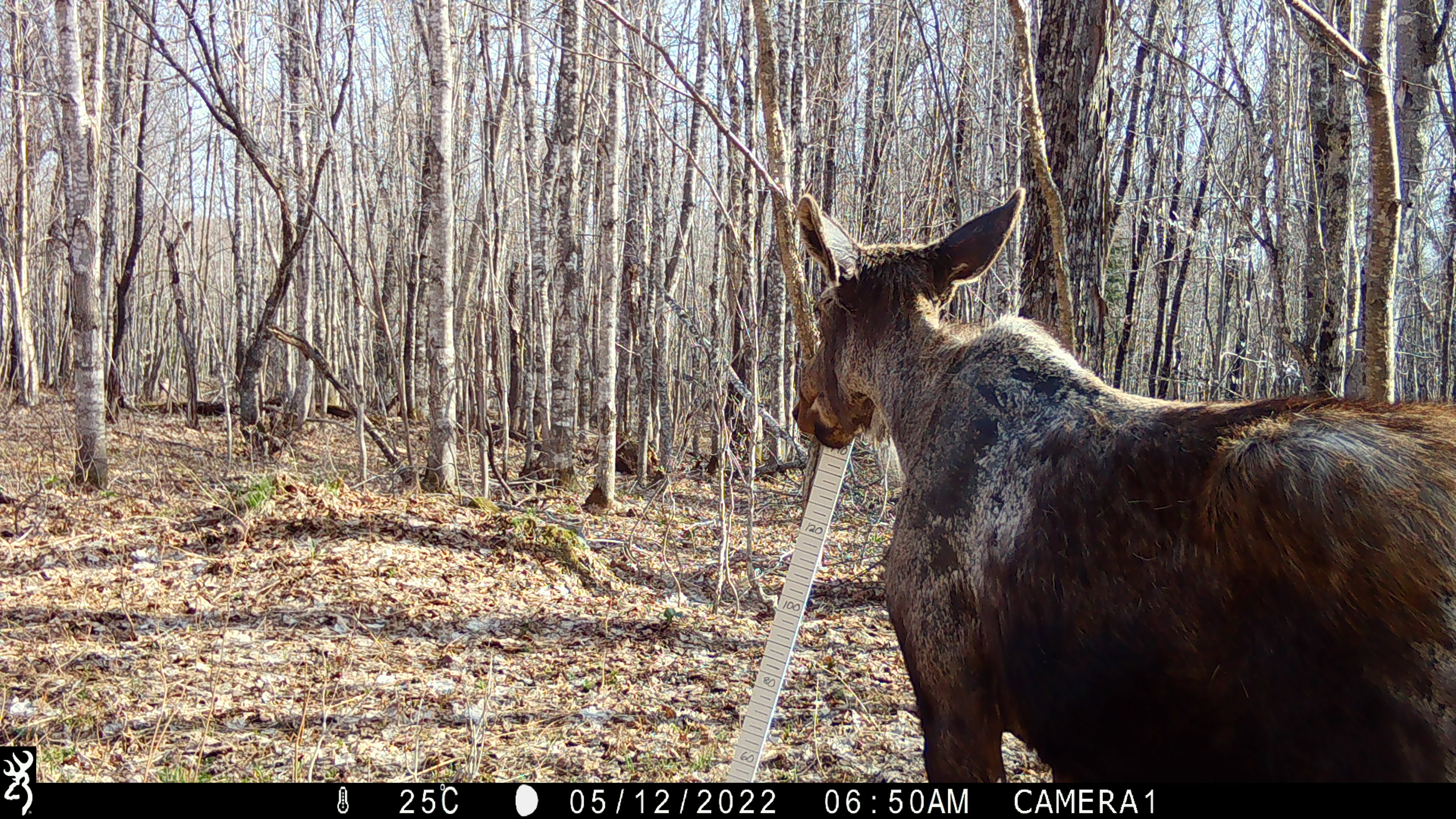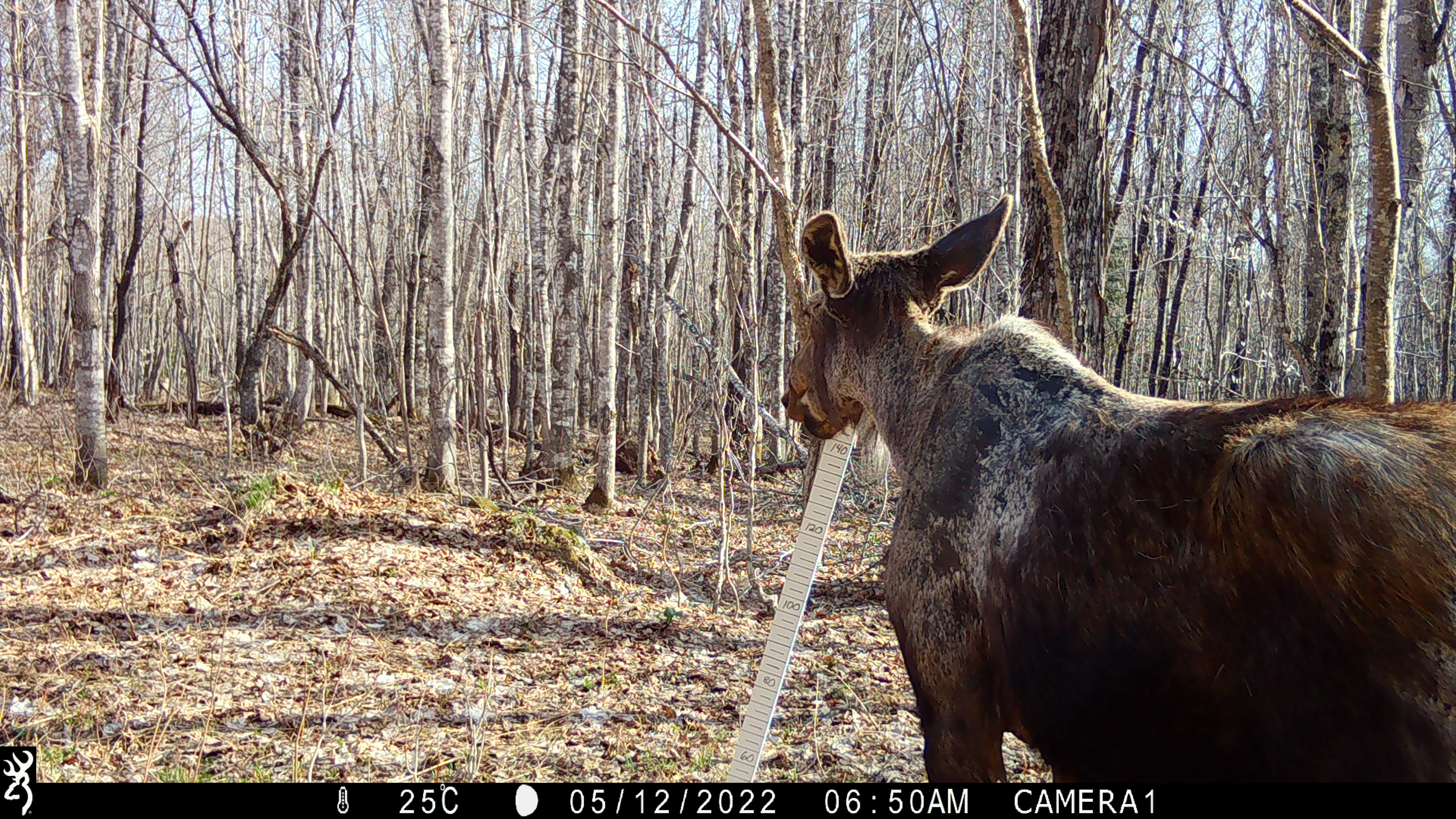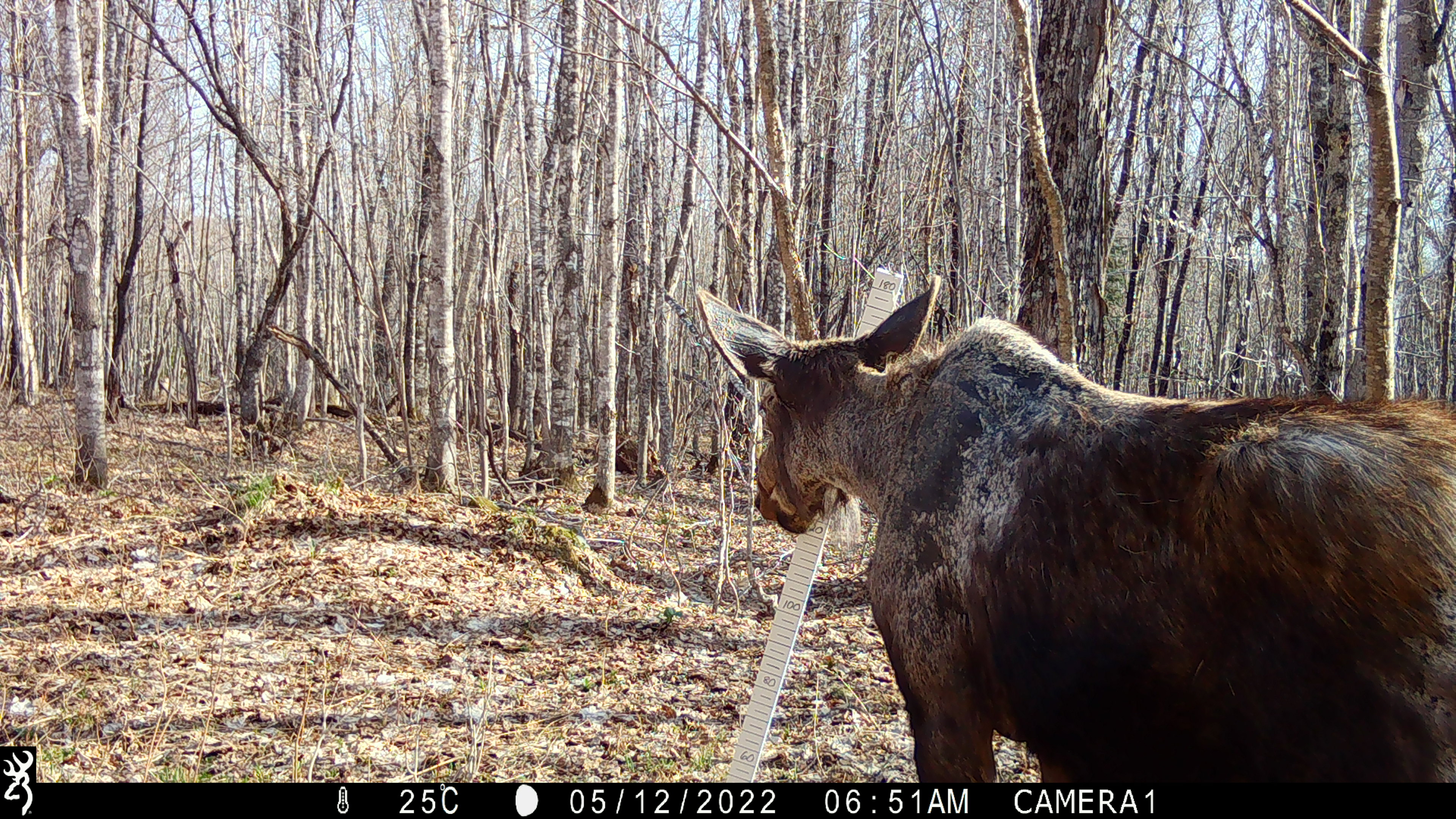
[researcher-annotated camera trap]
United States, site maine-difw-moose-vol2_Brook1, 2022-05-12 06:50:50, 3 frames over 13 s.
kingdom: Animalia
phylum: Chordata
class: Mammalia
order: Artiodactyla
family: Cervidae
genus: Alces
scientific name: Alces alces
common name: moose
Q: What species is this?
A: Moose (Alces alces).